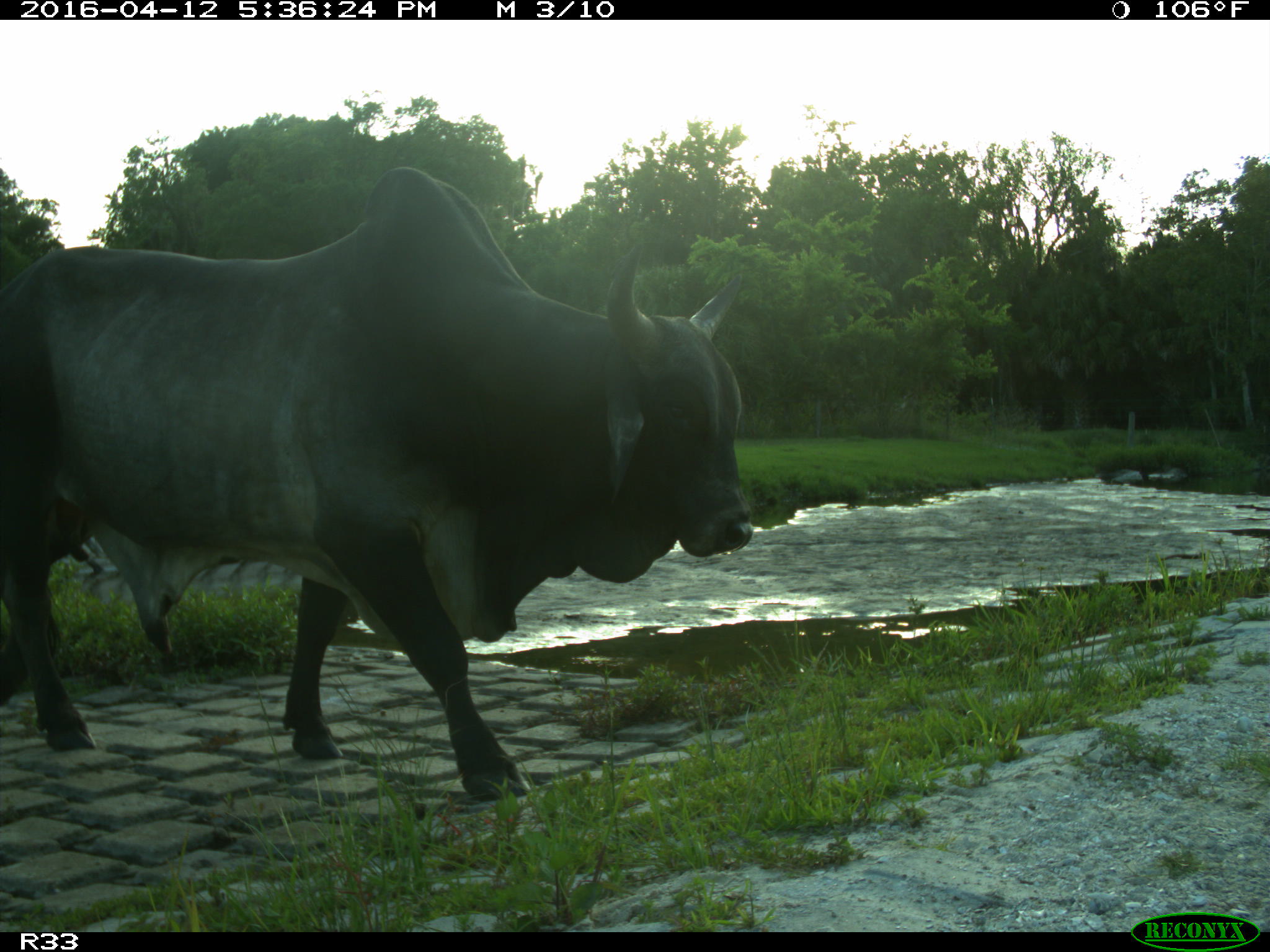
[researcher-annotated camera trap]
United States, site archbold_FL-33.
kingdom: Animalia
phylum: Chordata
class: Mammalia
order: Artiodactyla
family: Bovidae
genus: Bos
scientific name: Bos taurus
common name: domestic cow